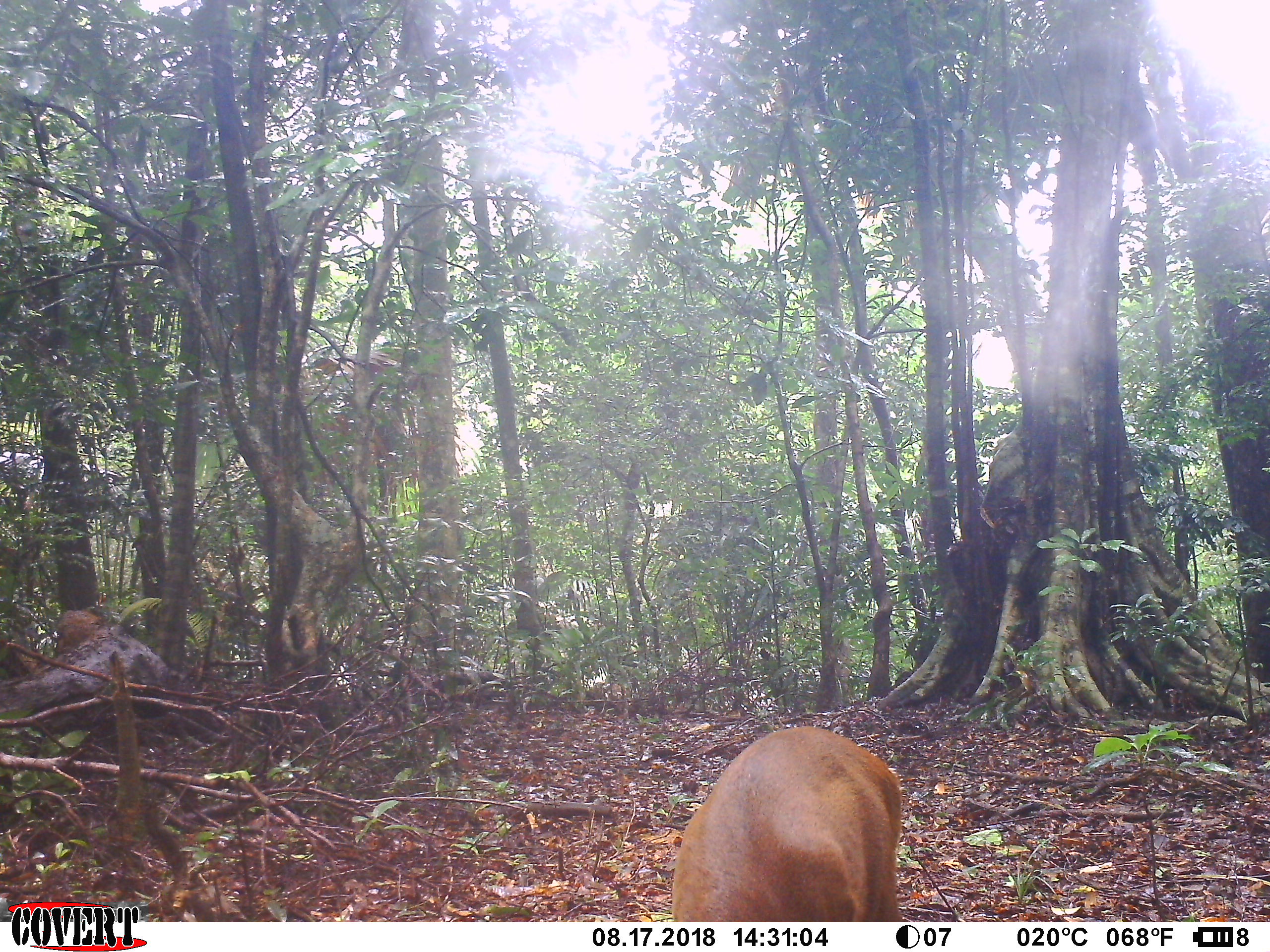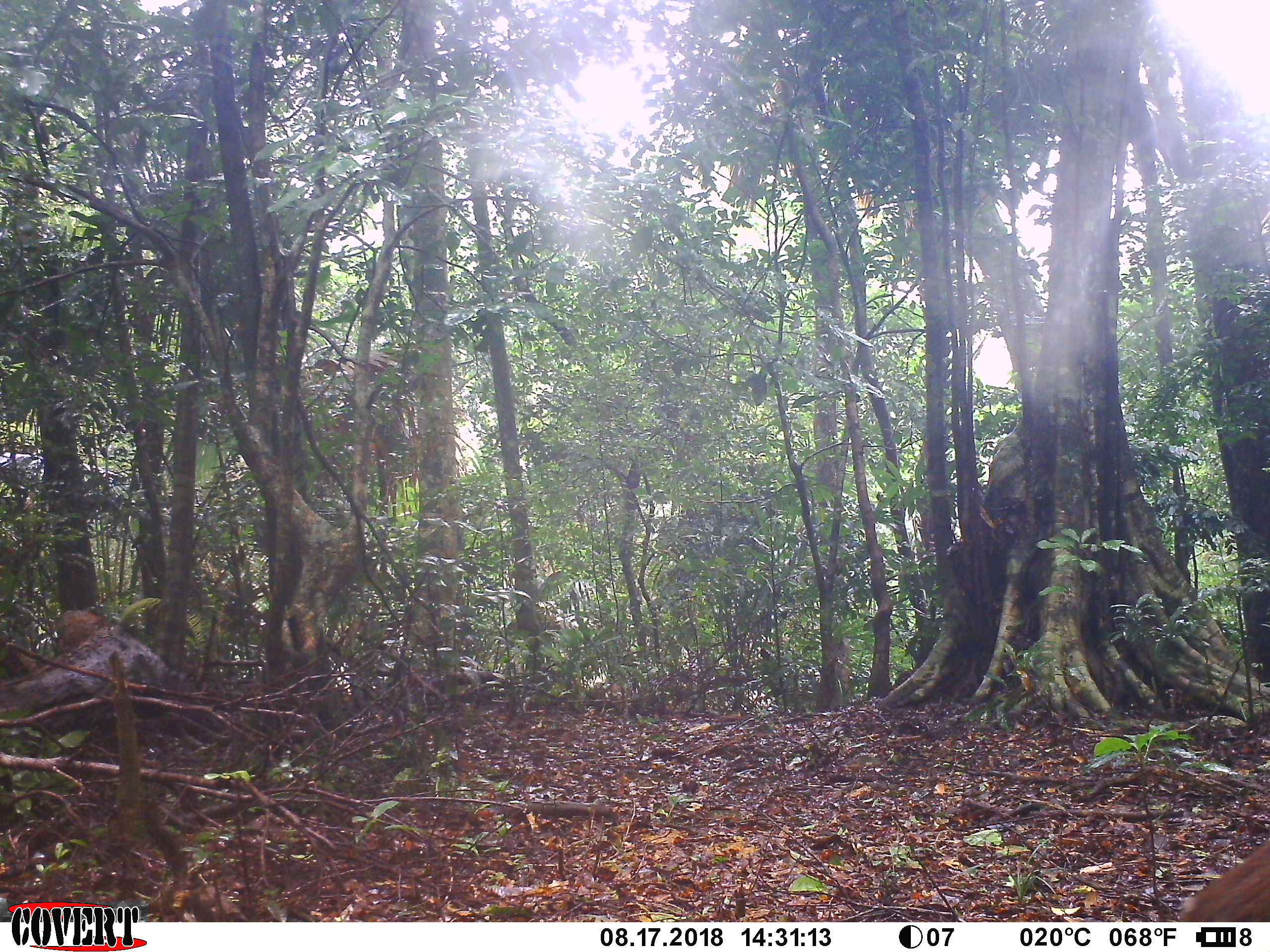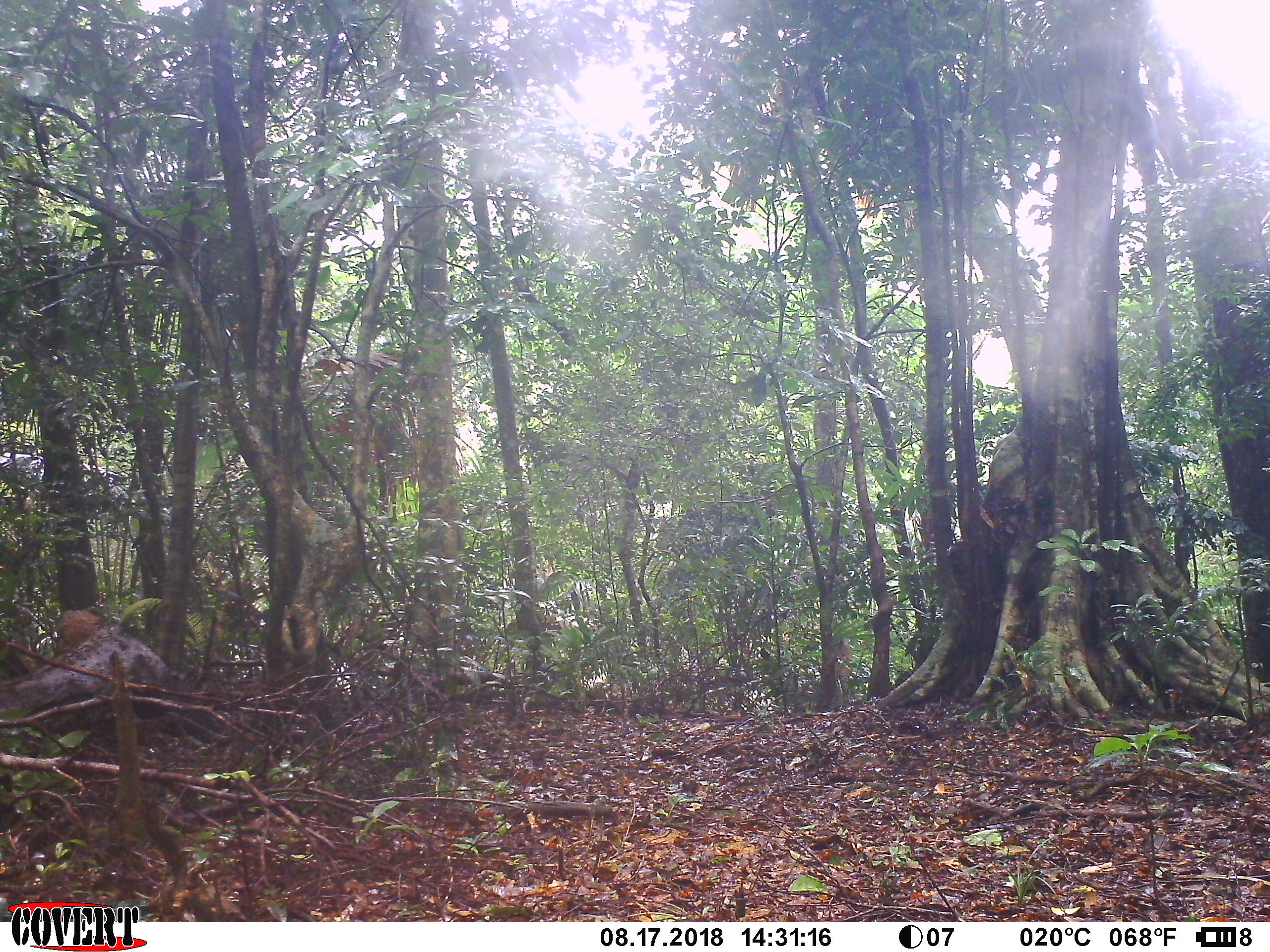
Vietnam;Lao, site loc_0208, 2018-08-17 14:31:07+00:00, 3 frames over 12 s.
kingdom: Animalia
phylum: Chordata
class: Mammalia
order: Artiodactyla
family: Cervidae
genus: Muntiacus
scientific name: Muntiacus rooseveltorum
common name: roosevelt's muntjac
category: roosevelts muntjac group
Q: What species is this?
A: Roosevelts muntjac group (roosevelt's muntjac) (Muntiacus rooseveltorum).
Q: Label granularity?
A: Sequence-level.